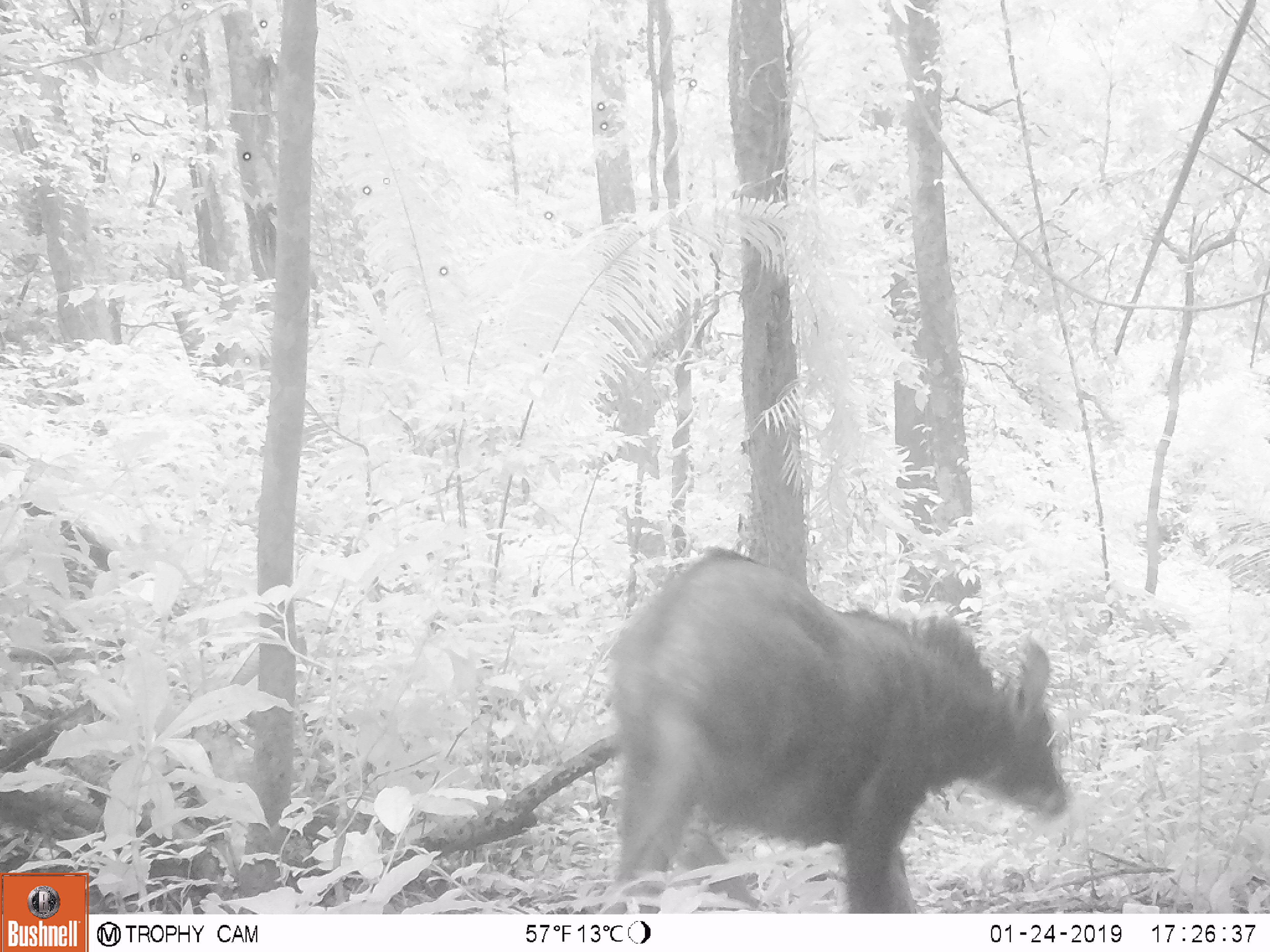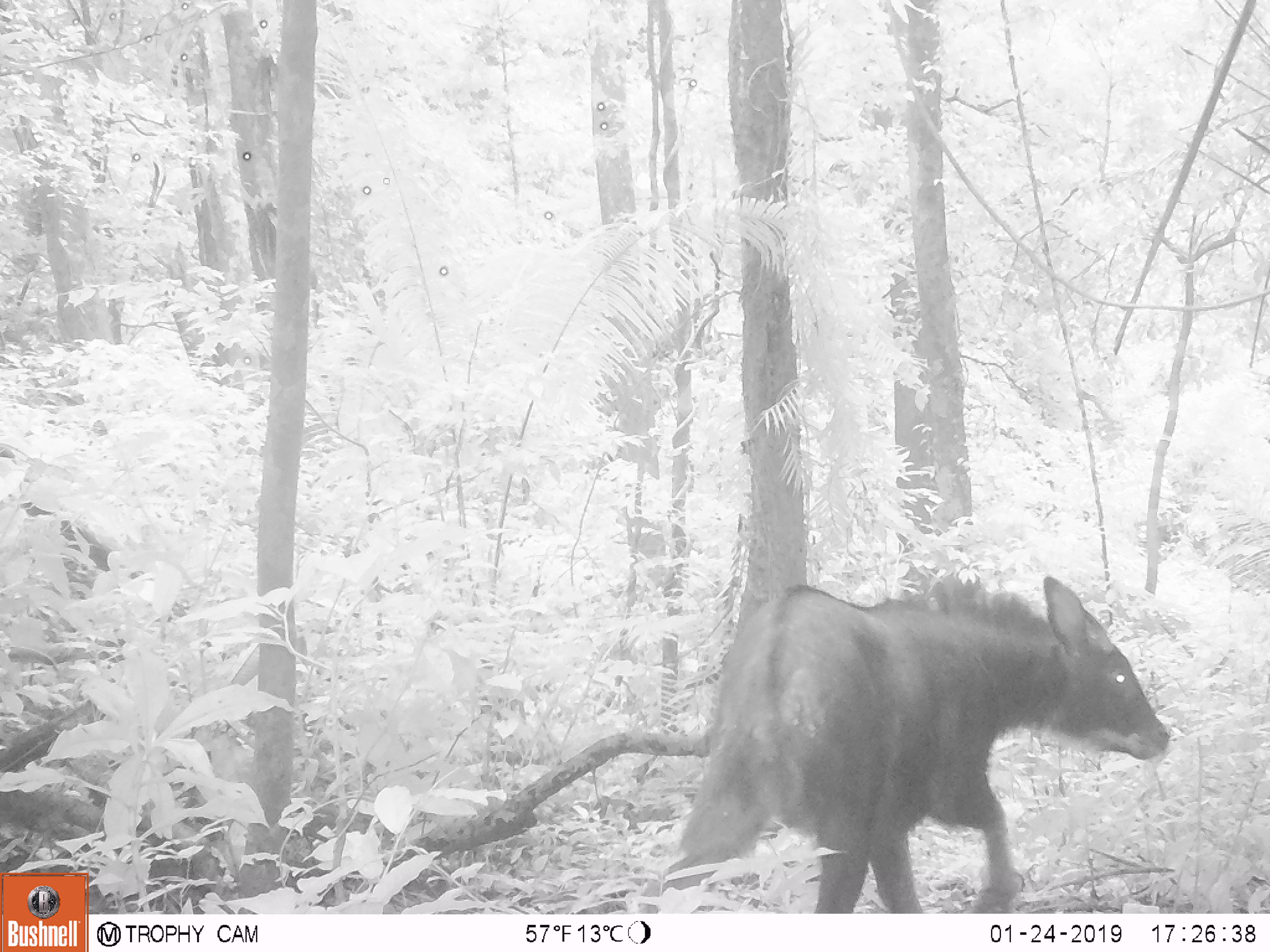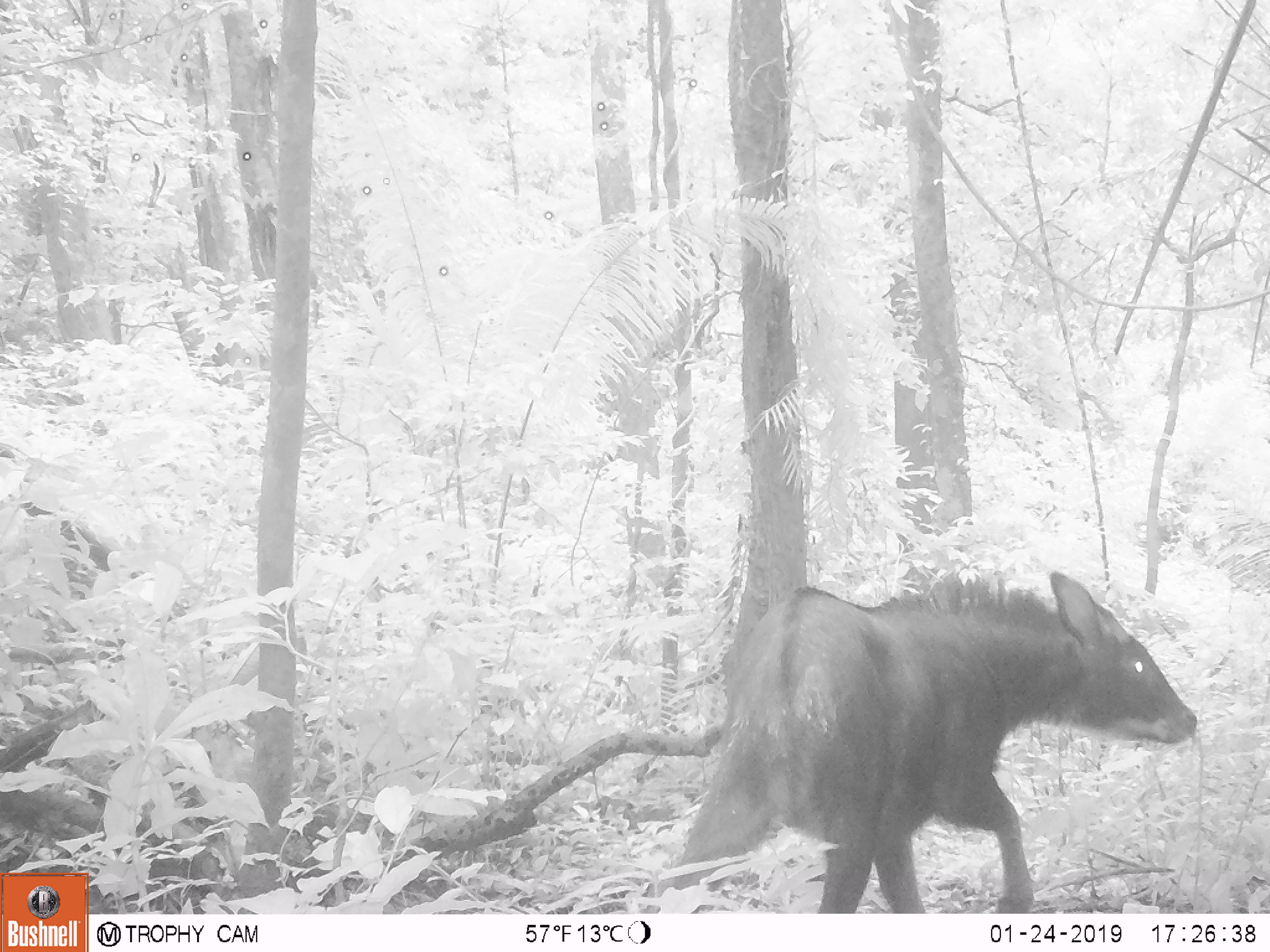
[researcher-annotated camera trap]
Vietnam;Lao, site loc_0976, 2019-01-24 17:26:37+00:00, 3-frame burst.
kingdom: Animalia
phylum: Chordata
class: Mammalia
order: Artiodactyla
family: Bovidae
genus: Capricornis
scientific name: Capricornis sumatraensis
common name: chinese serow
Chinese serow (Capricornis sumatraensis). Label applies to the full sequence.